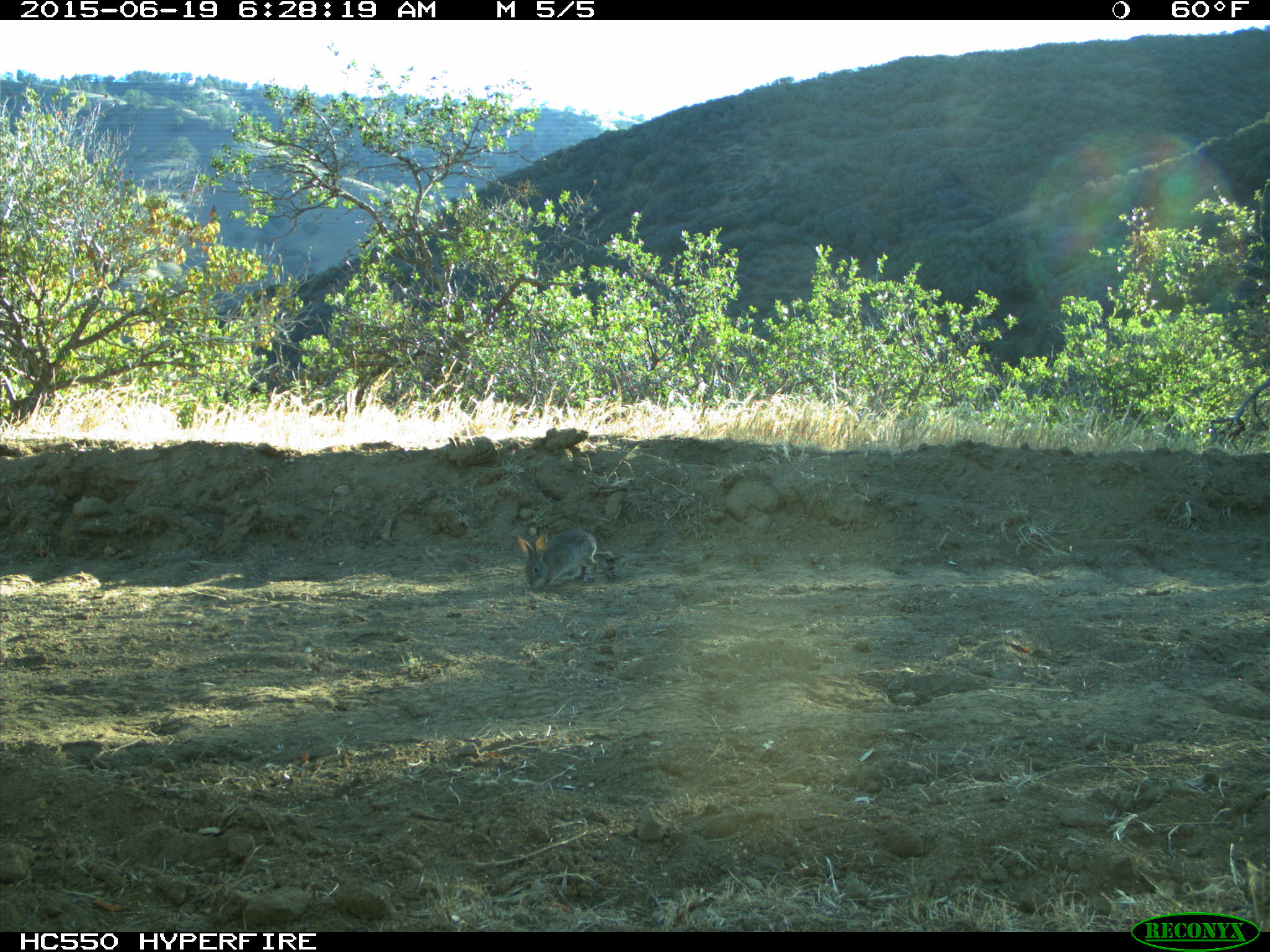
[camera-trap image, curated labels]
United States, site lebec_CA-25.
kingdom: Animalia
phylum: Chordata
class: Mammalia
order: Lagomorpha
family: Leporidae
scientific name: Leporidae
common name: rabbits and hares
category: unidentified rabbit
Unidentified rabbit (rabbits and hares) (Leporidae).